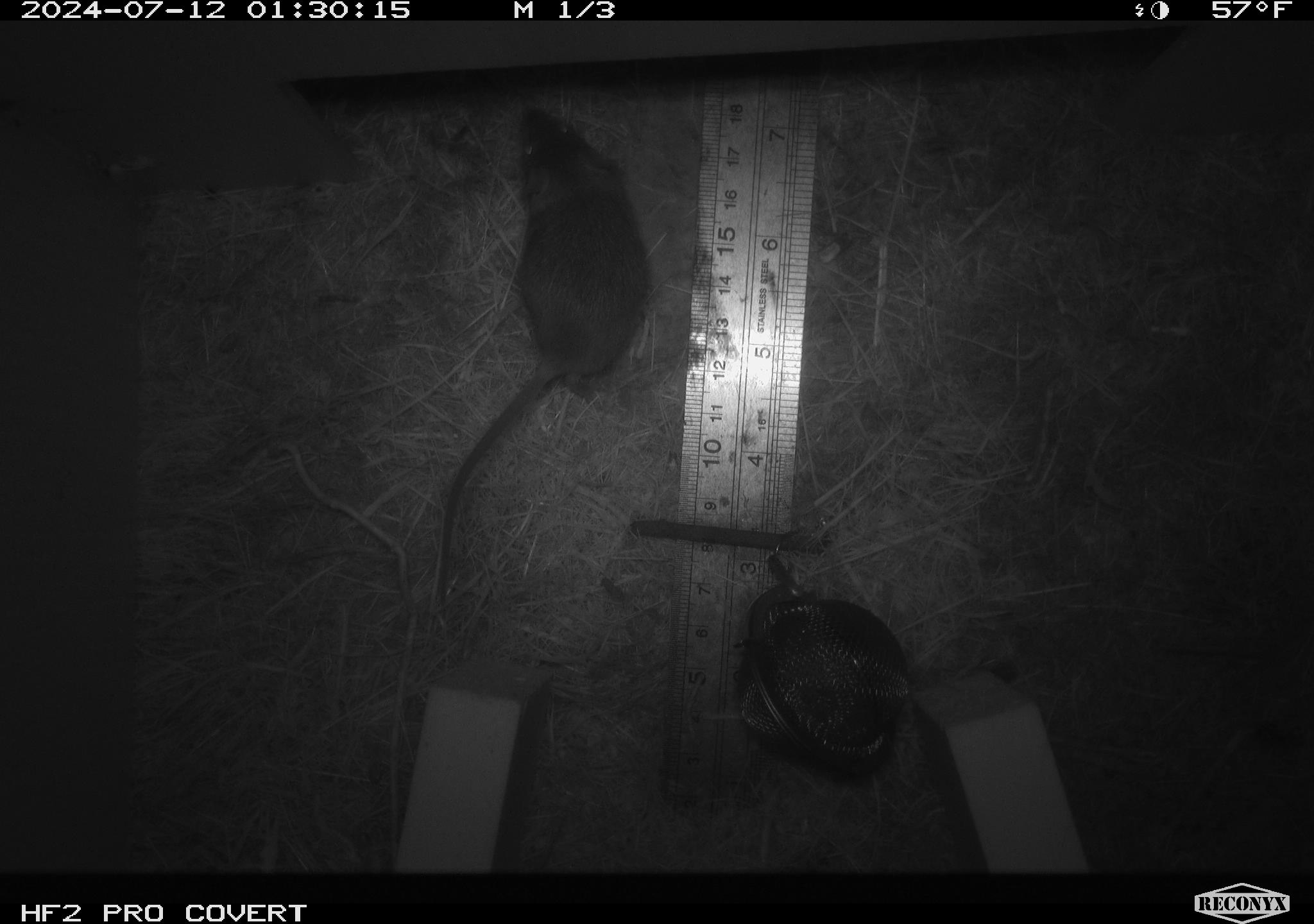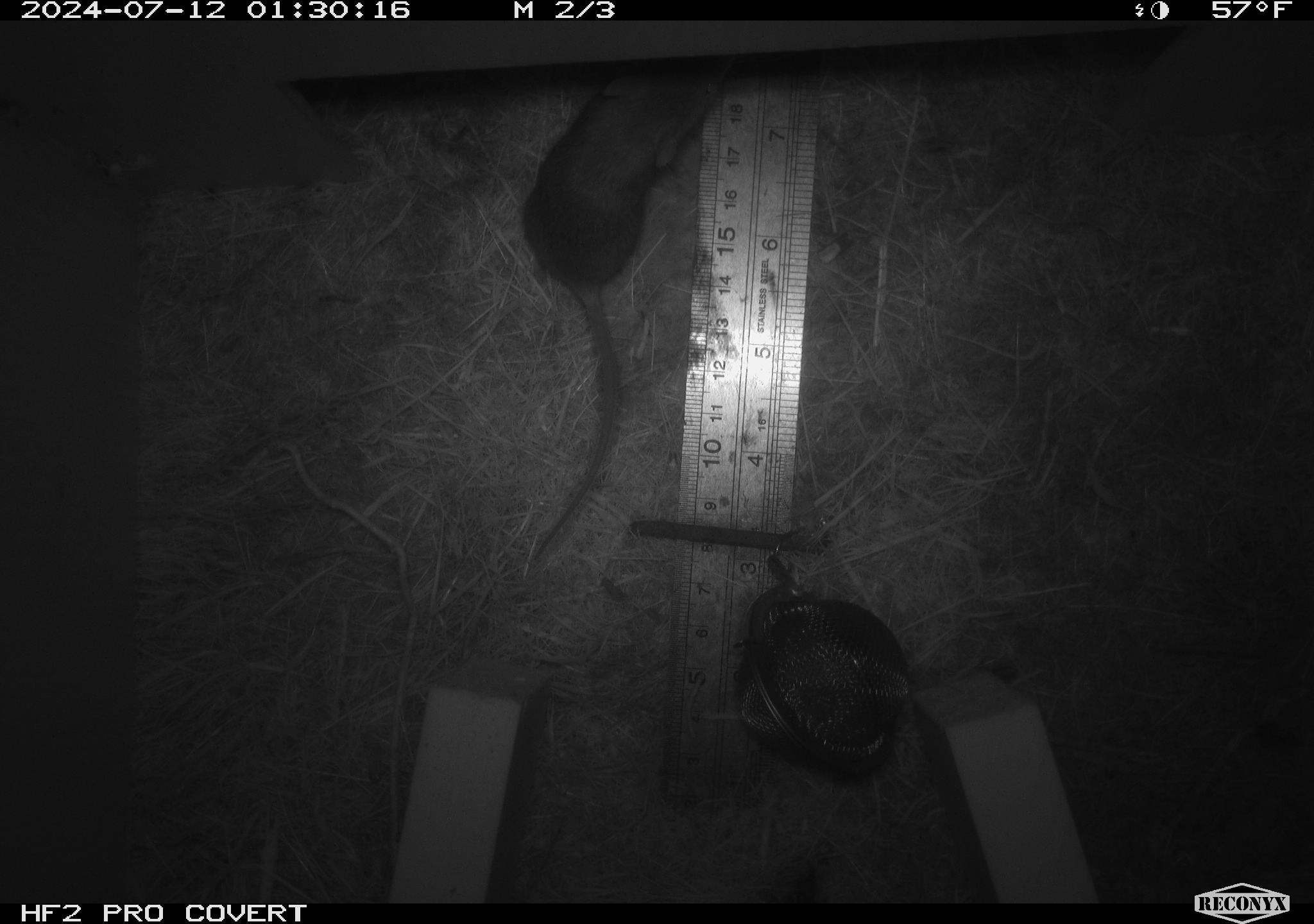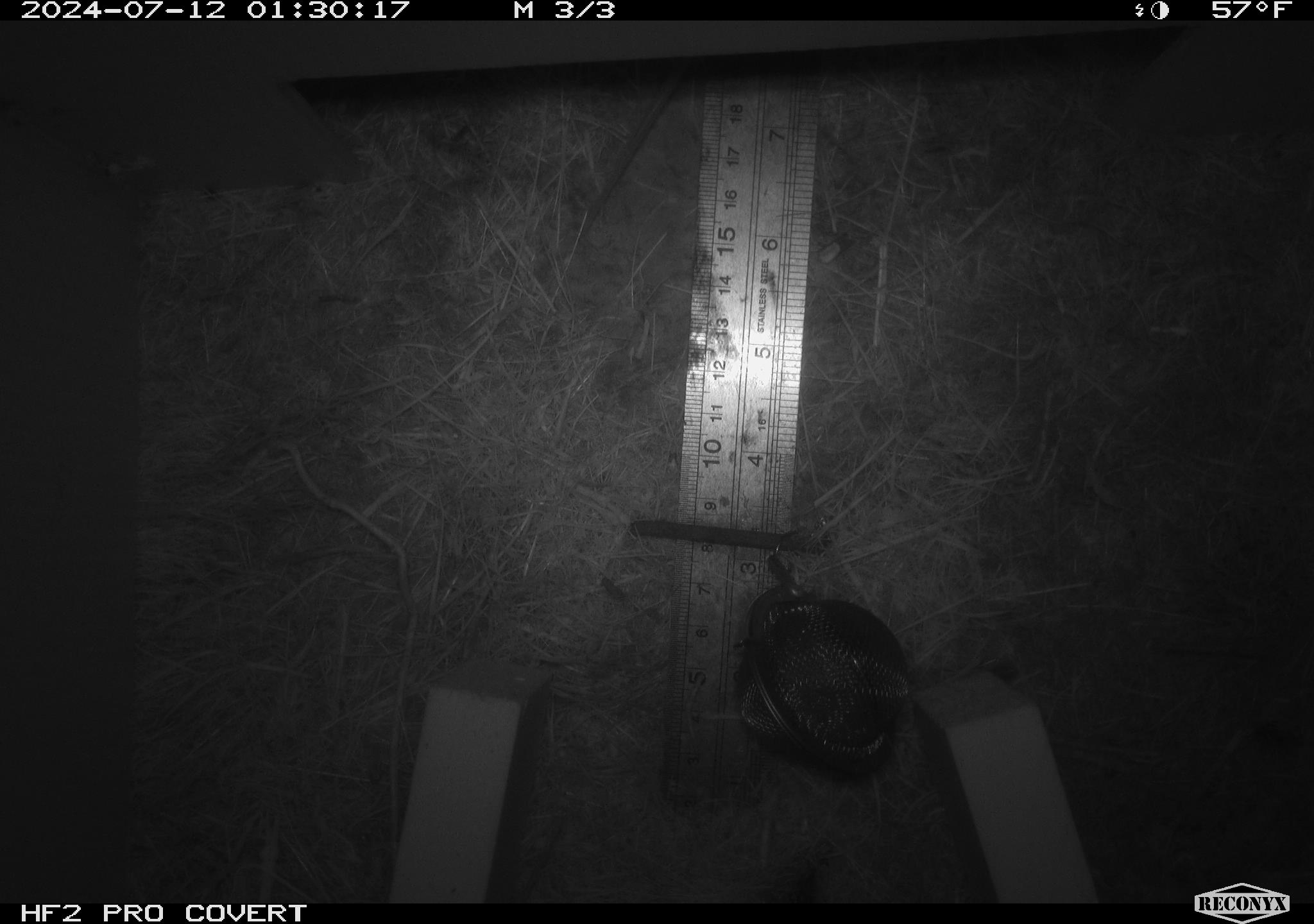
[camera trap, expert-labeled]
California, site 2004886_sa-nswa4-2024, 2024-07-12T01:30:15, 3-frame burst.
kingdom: Animalia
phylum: Chordata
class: Mammalia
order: Rodentia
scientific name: Rodentia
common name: mouse species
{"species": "mouse species (Rodentia)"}